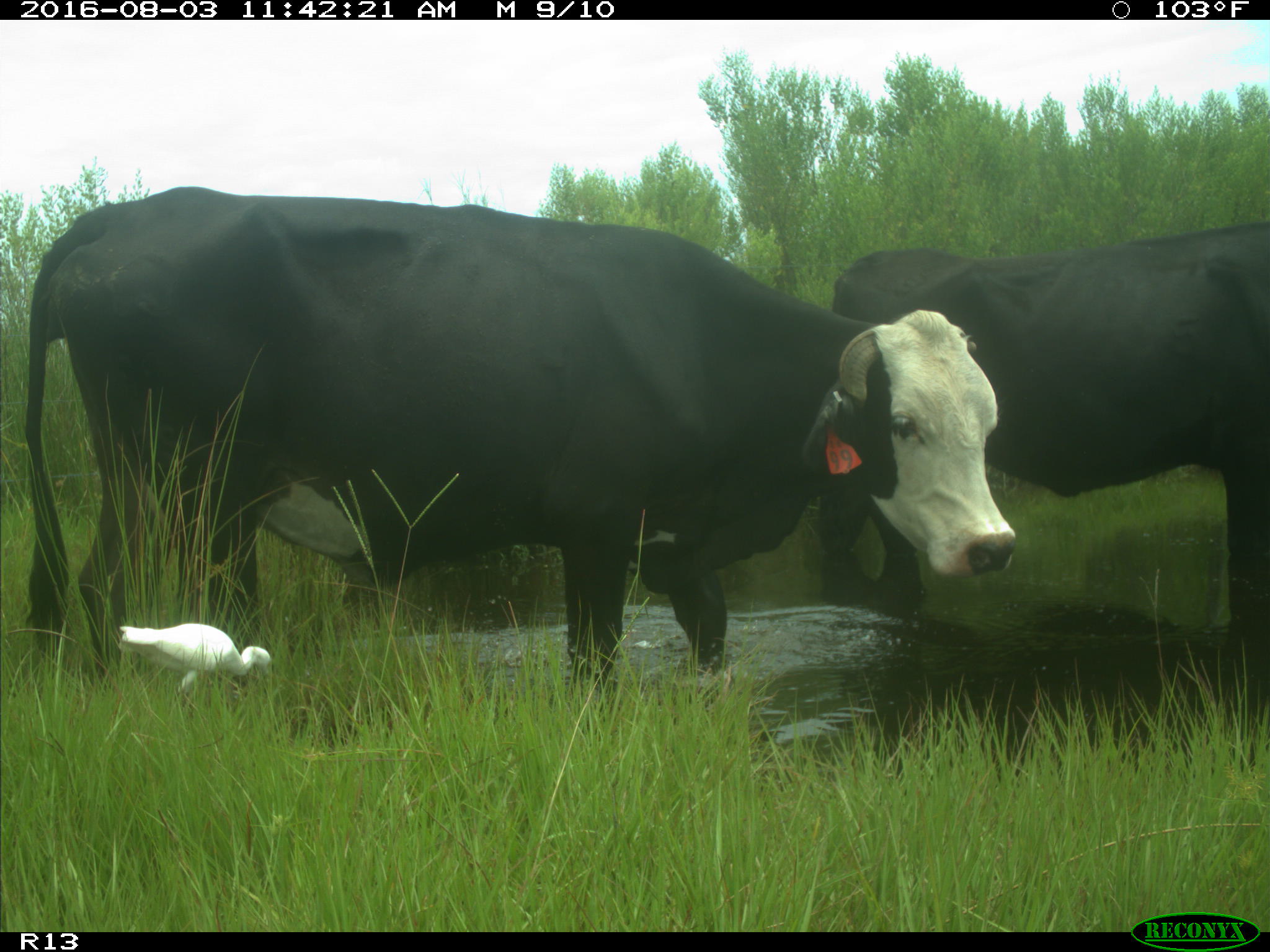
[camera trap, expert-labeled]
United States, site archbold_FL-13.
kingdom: Animalia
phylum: Chordata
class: Mammalia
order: Artiodactyla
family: Bovidae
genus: Bos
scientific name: Bos taurus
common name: domestic cow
Bos taurus (domestic cow).